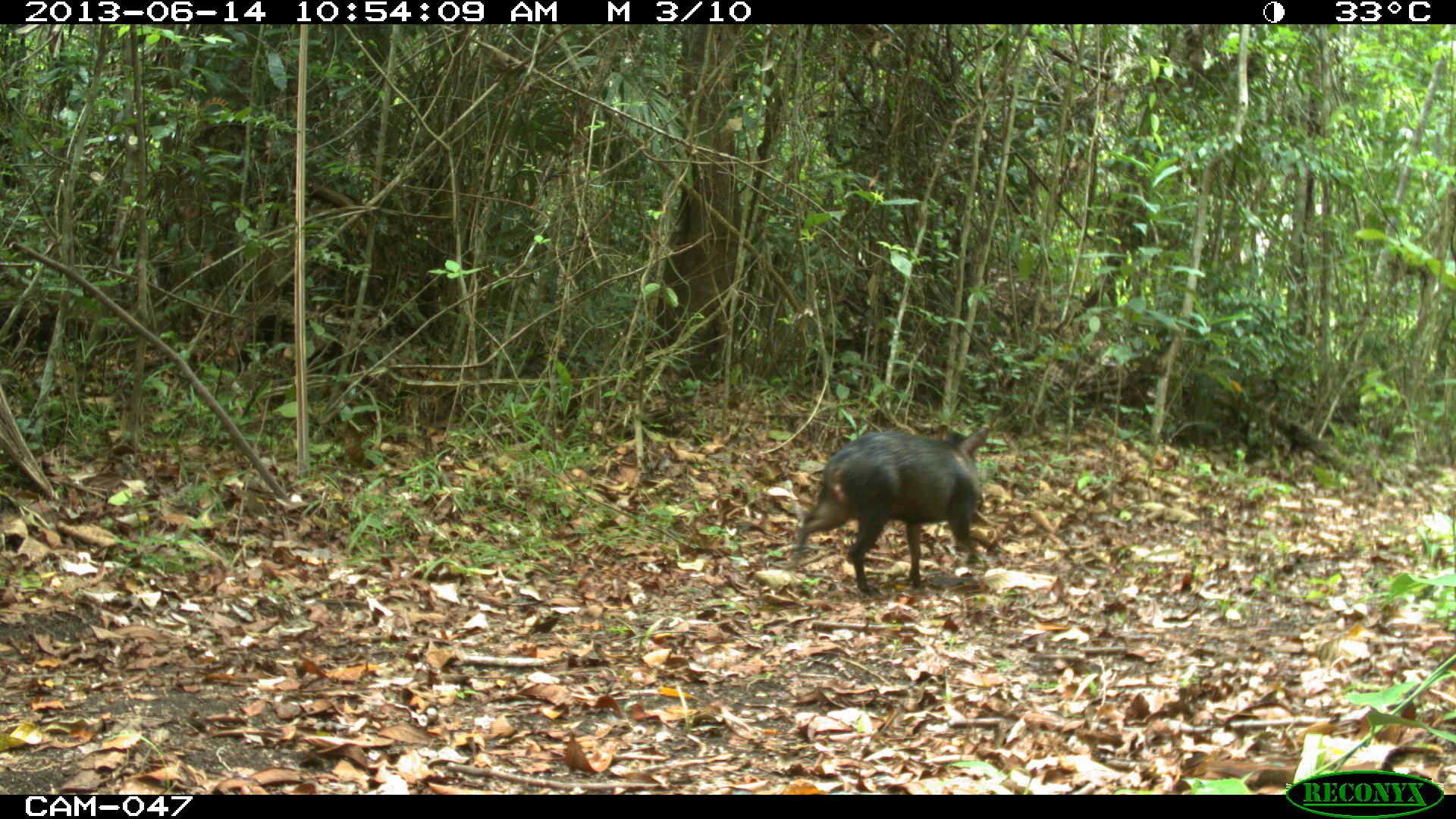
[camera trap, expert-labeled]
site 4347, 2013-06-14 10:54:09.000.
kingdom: Animalia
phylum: Chordata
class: Mammalia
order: Artiodactyla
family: Tayassuidae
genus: Pecari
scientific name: Pecari tajacu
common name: collared peccary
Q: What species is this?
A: Pecari tajacu (collared peccary).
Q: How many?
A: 1.